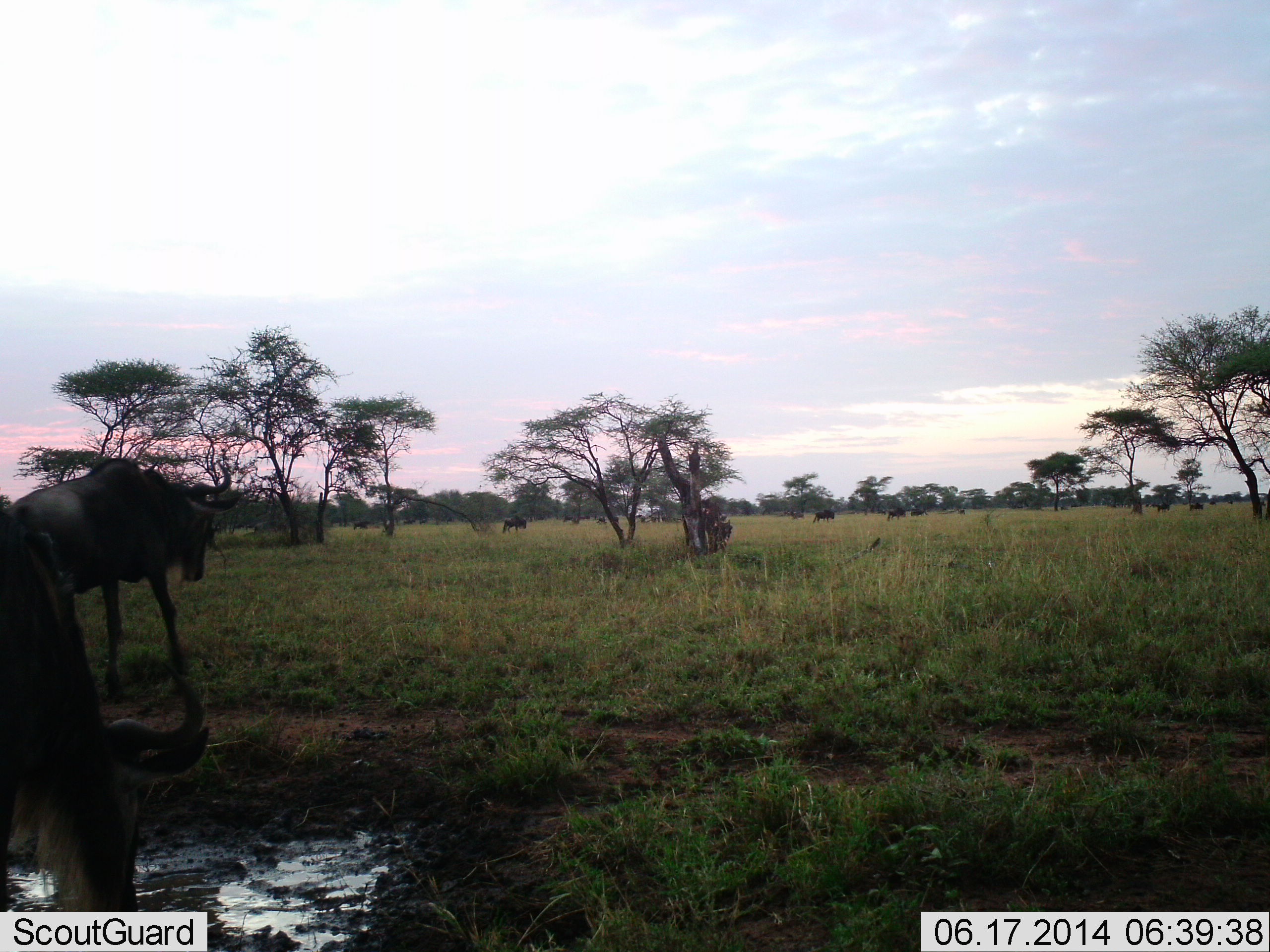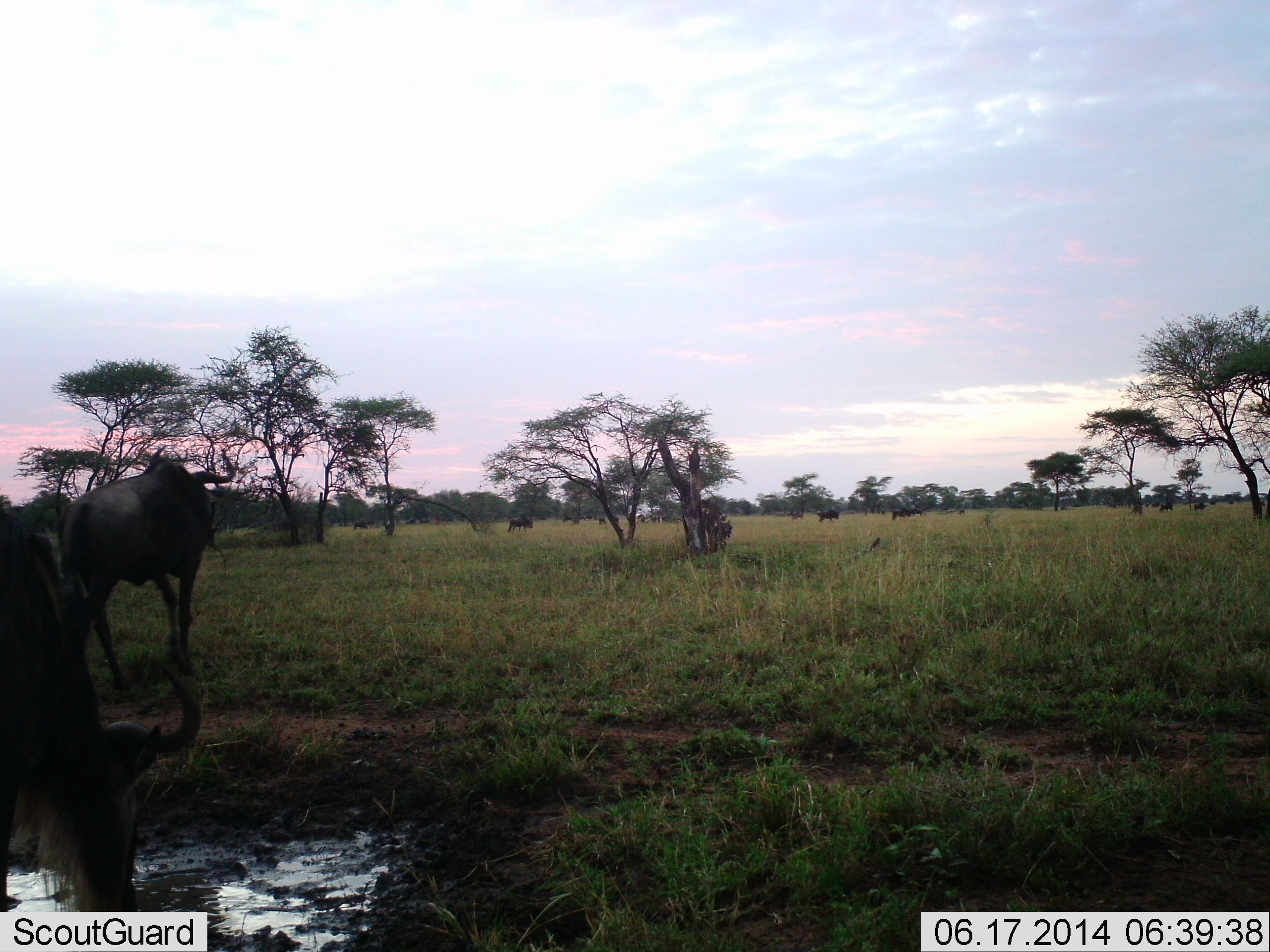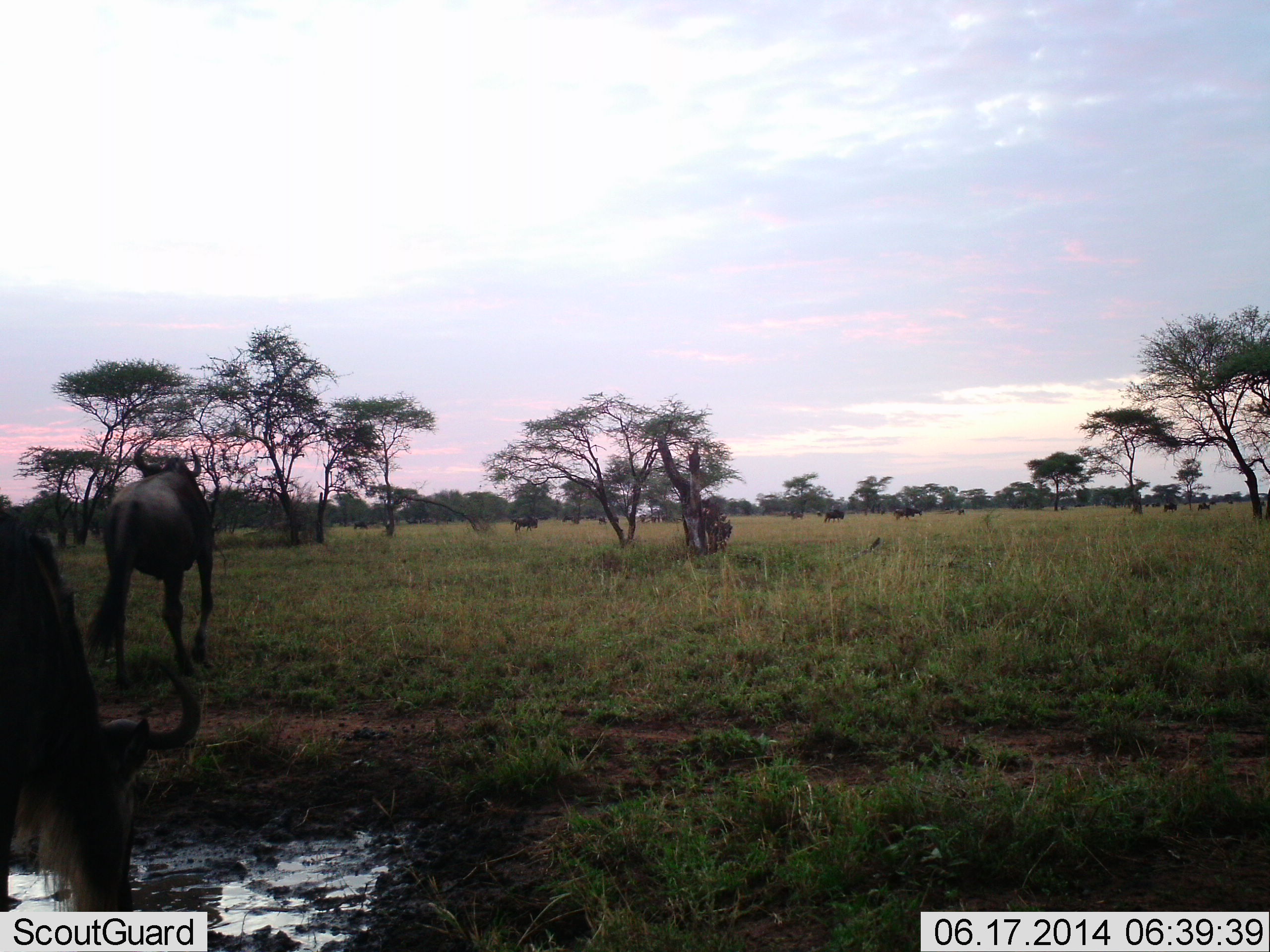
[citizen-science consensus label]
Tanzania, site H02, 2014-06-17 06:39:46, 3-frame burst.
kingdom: Animalia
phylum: Chordata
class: Mammalia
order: Artiodactyla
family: Bovidae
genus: Connochaetes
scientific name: Connochaetes taurinus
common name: blue wildebeest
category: wildebeest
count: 11-50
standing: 60%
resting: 10%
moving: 90%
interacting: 10%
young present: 0%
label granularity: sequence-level